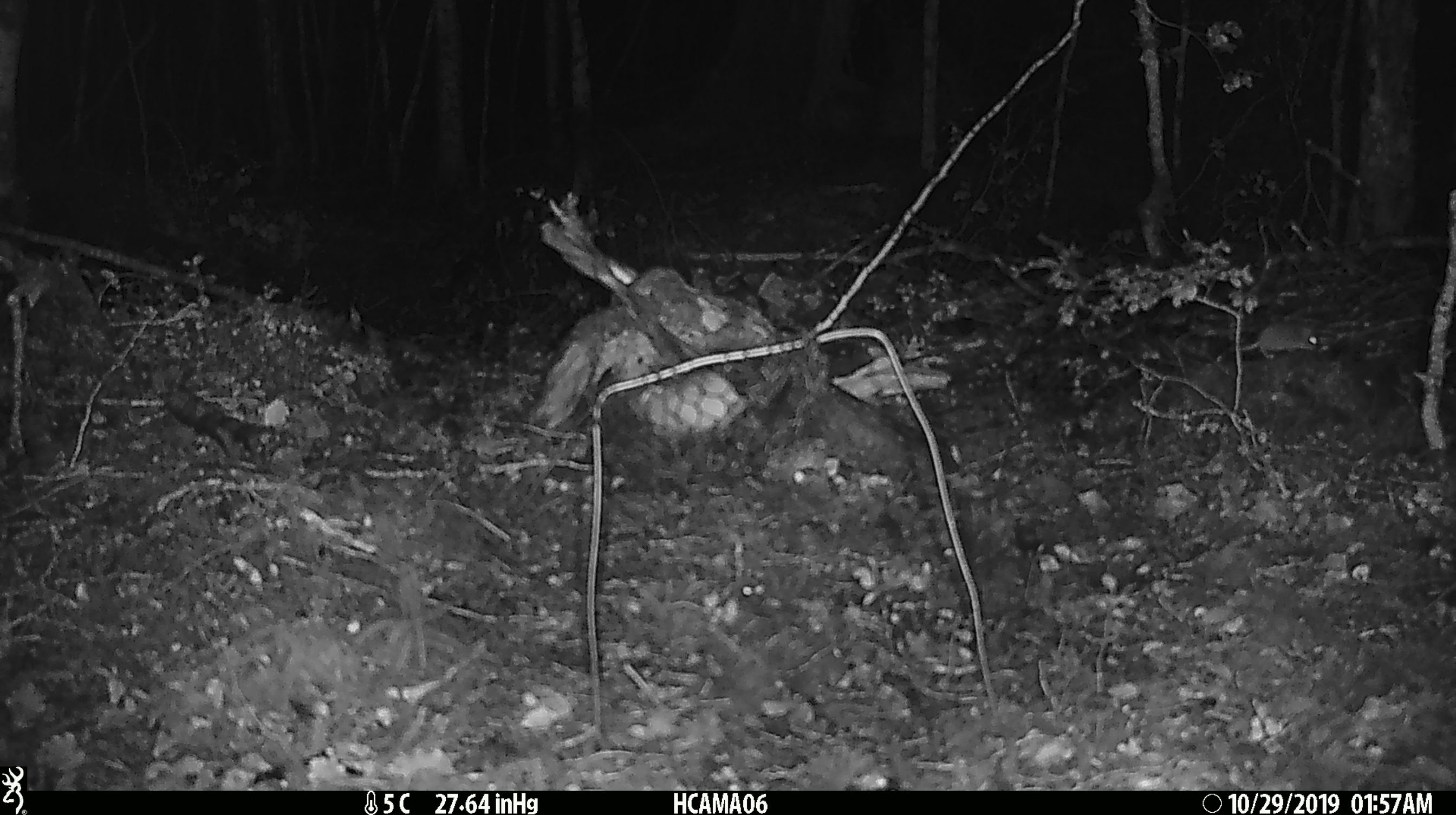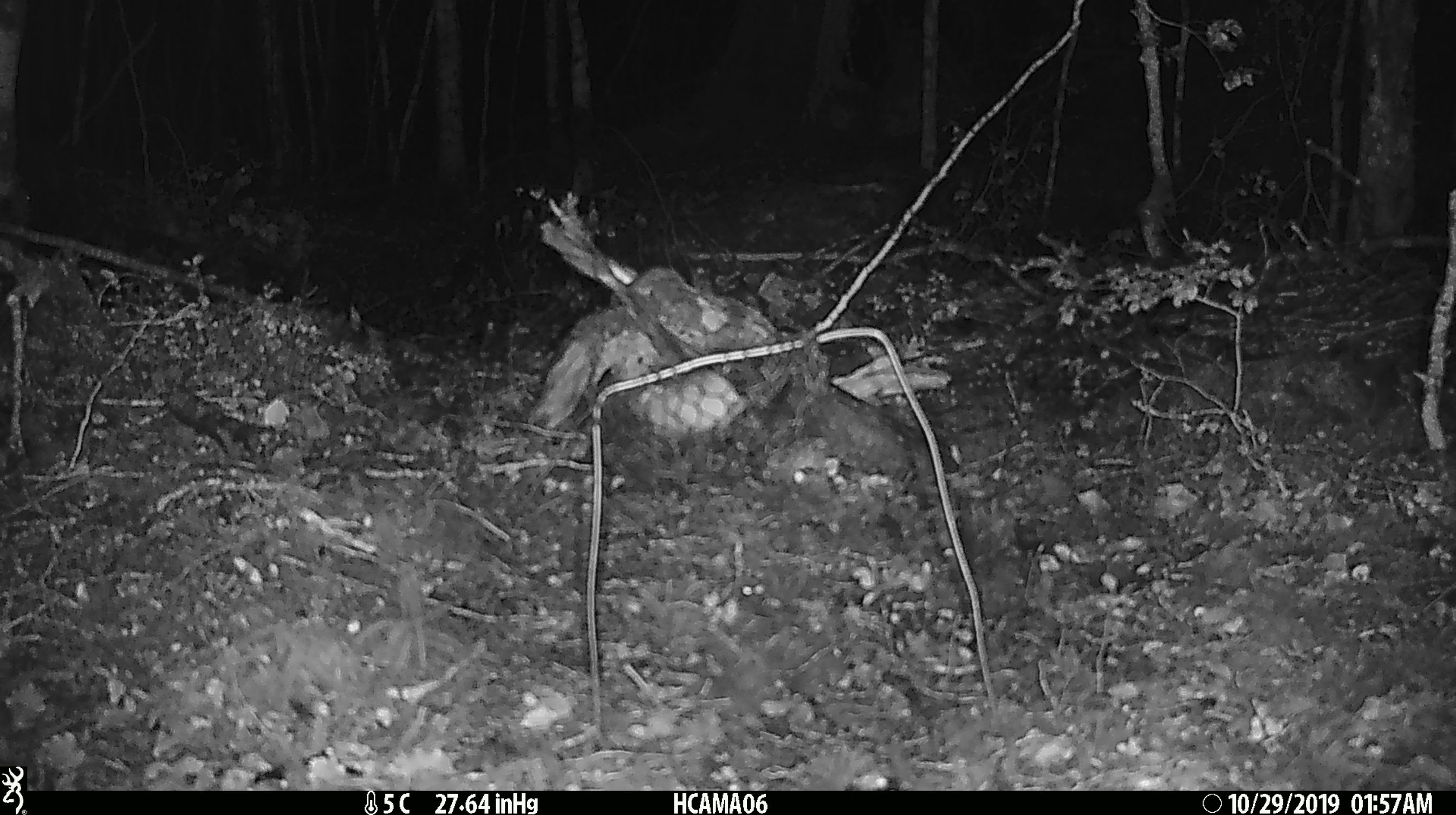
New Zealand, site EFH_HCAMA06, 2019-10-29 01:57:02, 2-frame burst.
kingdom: Animalia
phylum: Chordata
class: Mammalia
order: Rodentia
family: Muridae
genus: Mus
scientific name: Mus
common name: mouse